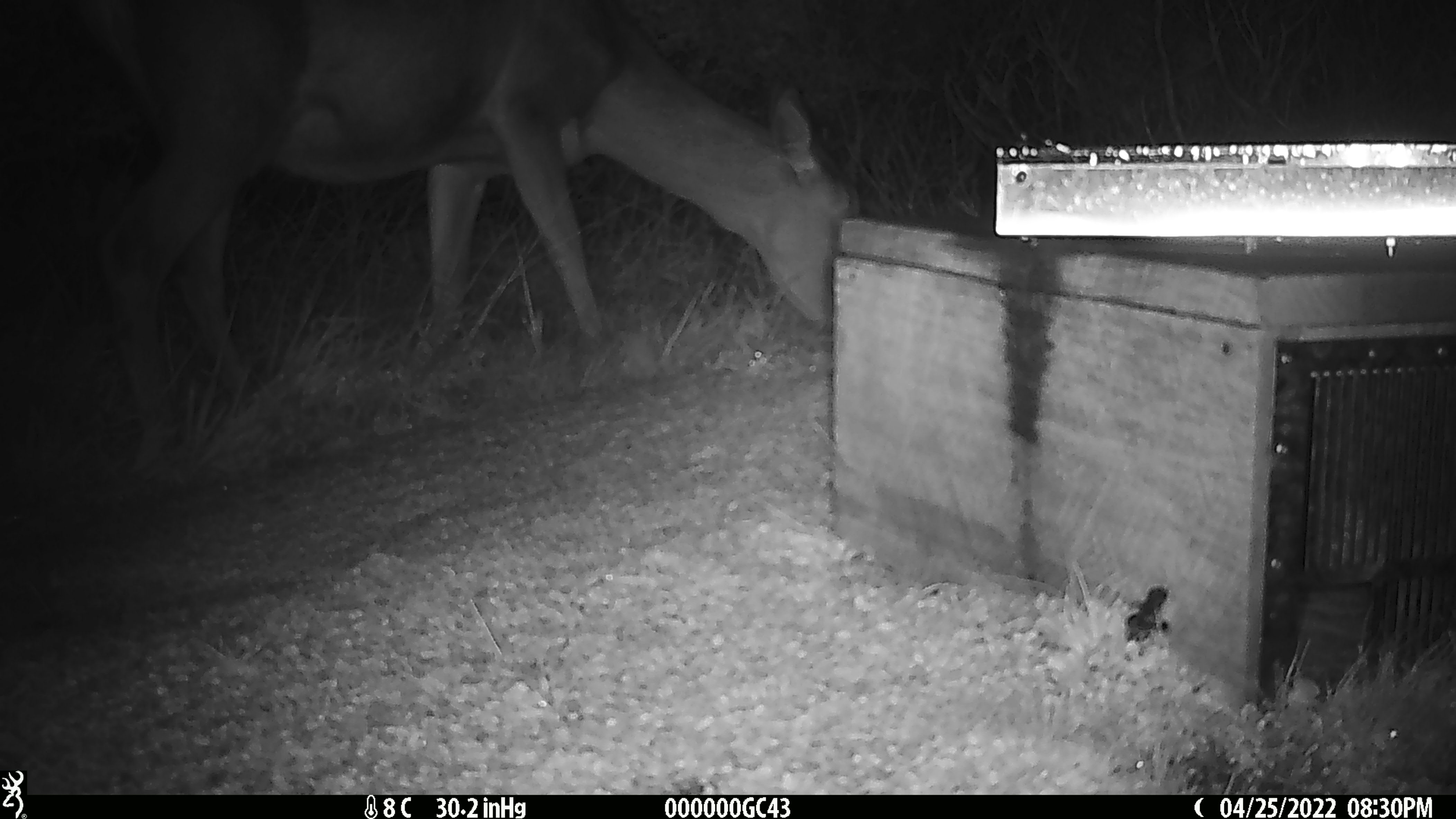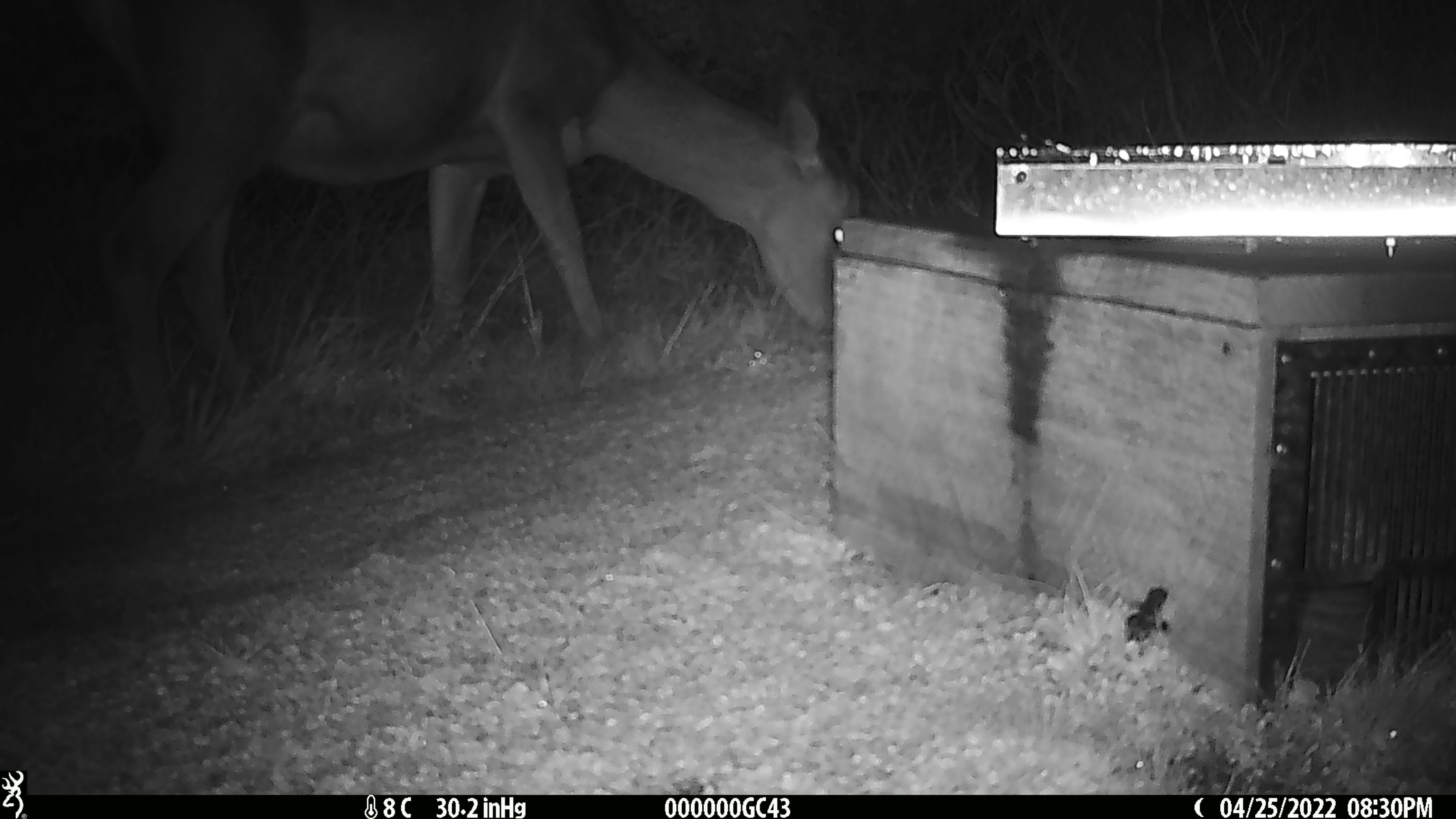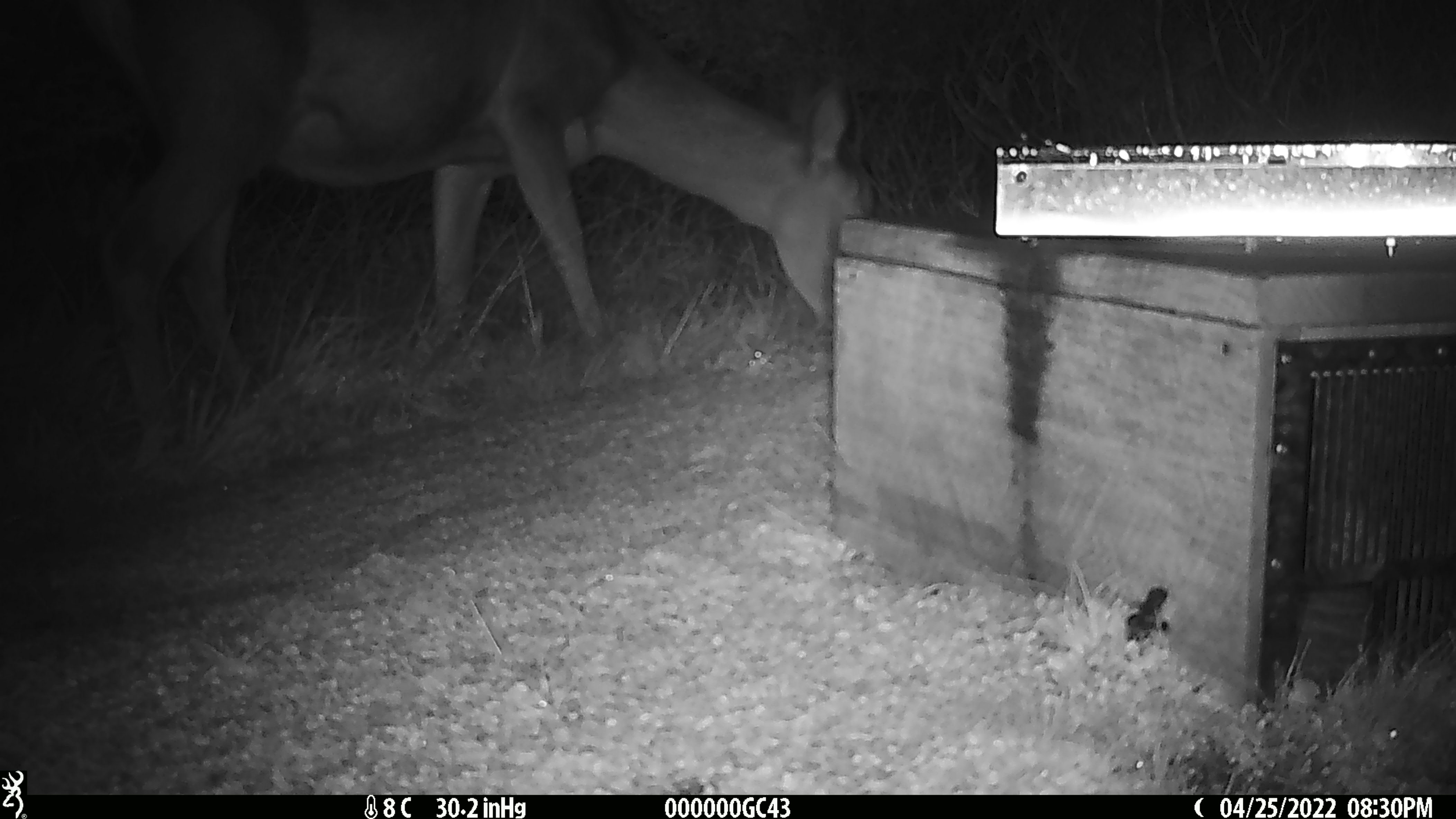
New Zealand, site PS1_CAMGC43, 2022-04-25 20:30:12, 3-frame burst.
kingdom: Animalia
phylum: Chordata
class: Mammalia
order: Artiodactyla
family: Cervidae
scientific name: Cervidae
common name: deer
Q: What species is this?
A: Deer (Cervidae).